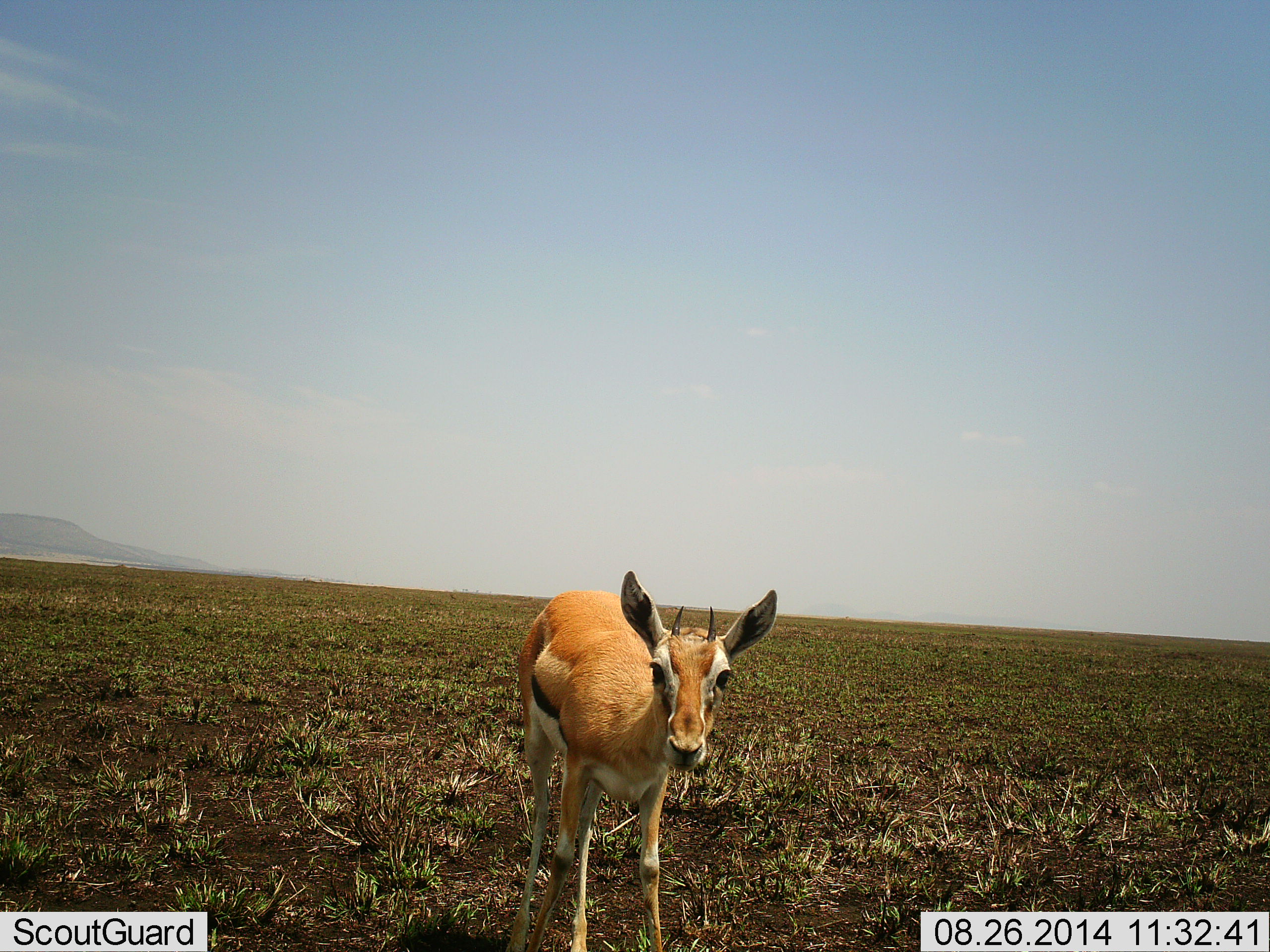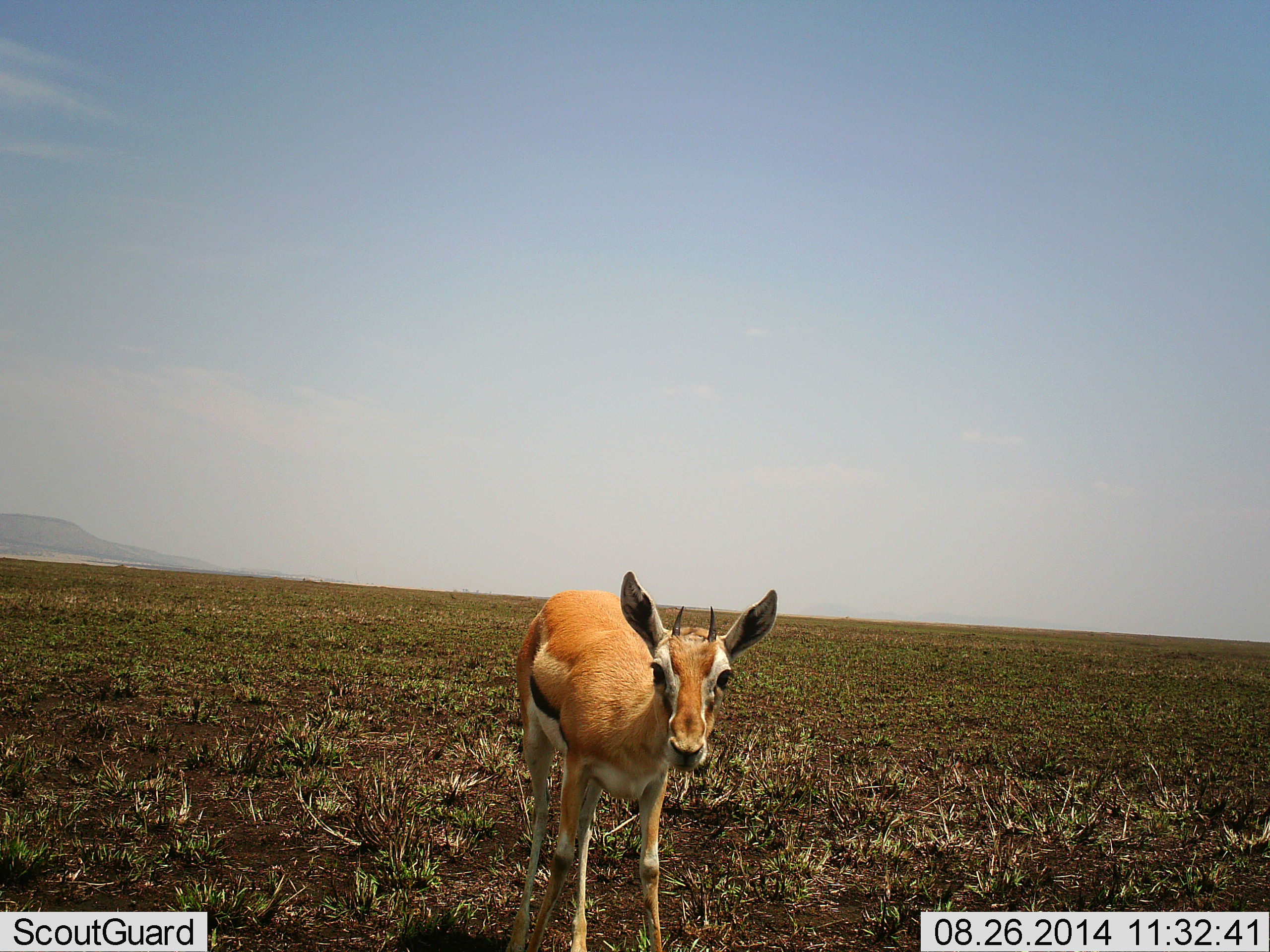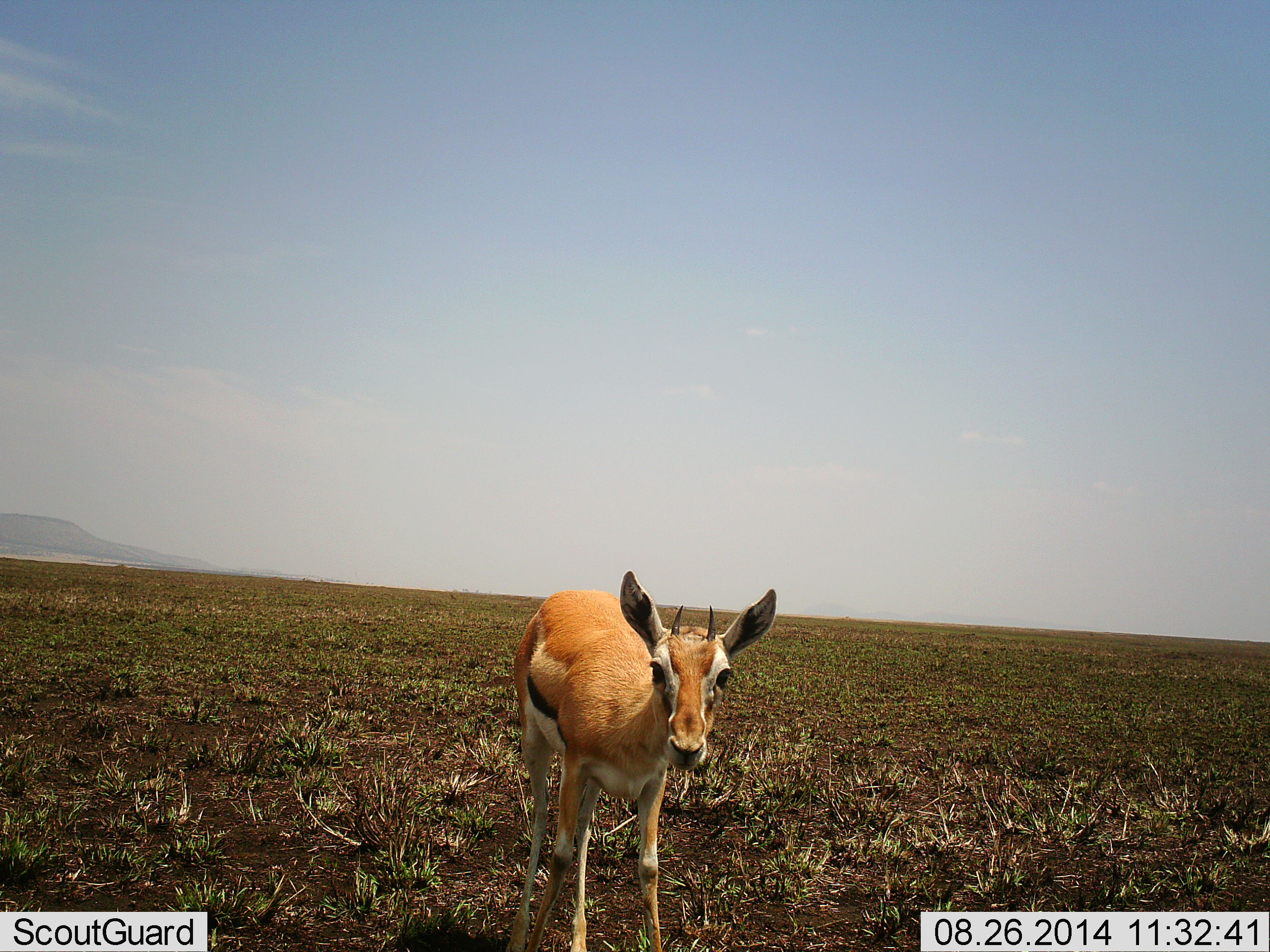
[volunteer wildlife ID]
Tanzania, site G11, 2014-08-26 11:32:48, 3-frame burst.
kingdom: Animalia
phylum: Chordata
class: Mammalia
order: Artiodactyla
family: Bovidae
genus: Eudorcas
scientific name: Eudorcas thomsonii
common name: thomson's gazelle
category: gazellethomsons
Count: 1.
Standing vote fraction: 100%.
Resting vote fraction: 0%.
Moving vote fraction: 0%.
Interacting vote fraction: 0%.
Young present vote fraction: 0%.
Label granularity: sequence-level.